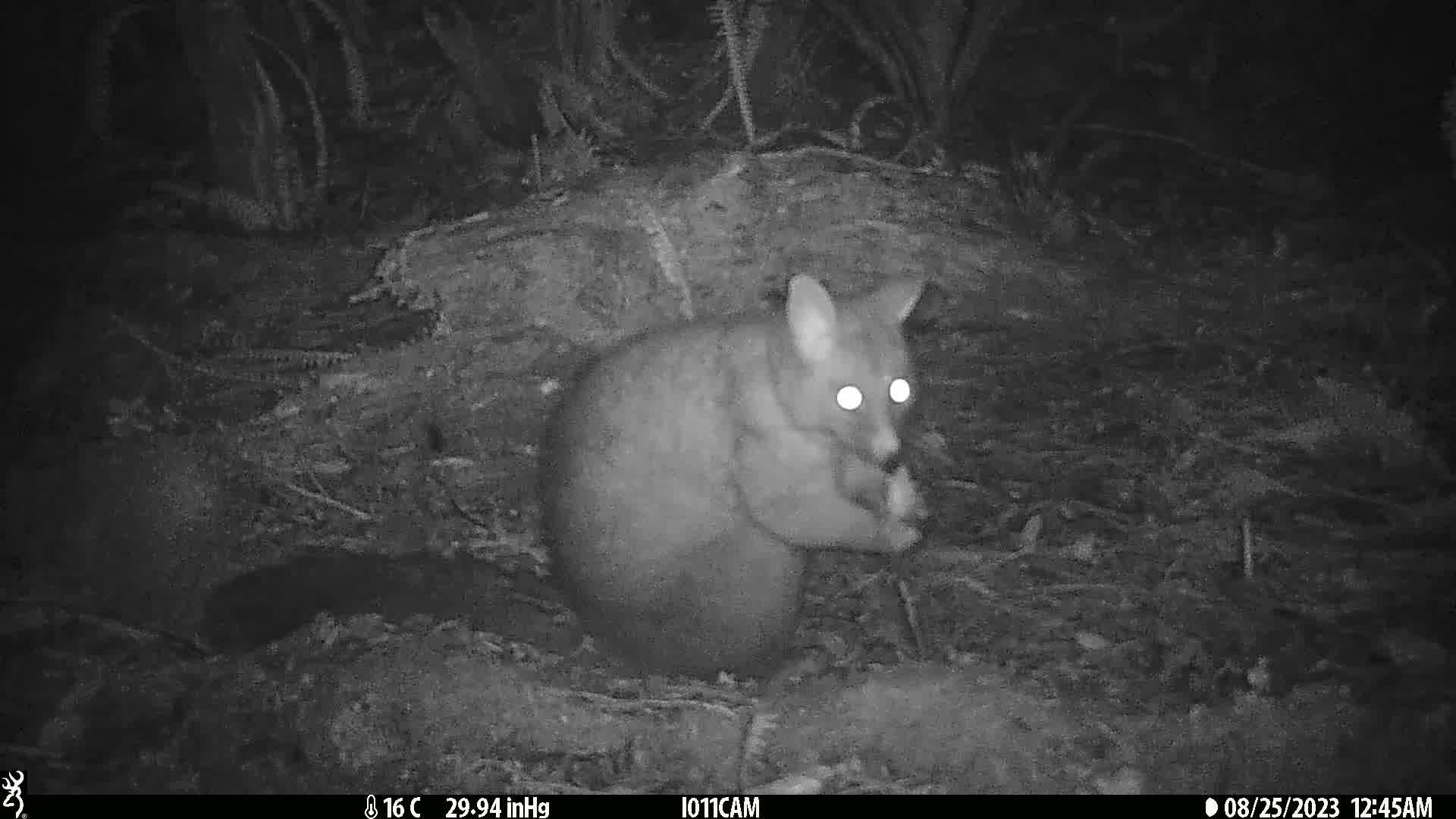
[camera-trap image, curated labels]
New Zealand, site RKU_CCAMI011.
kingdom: Animalia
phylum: Chordata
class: Mammalia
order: Diprotodontia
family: Phalangeridae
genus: Trichosurus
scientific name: Trichosurus vulpecula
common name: common brushtail possum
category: possum